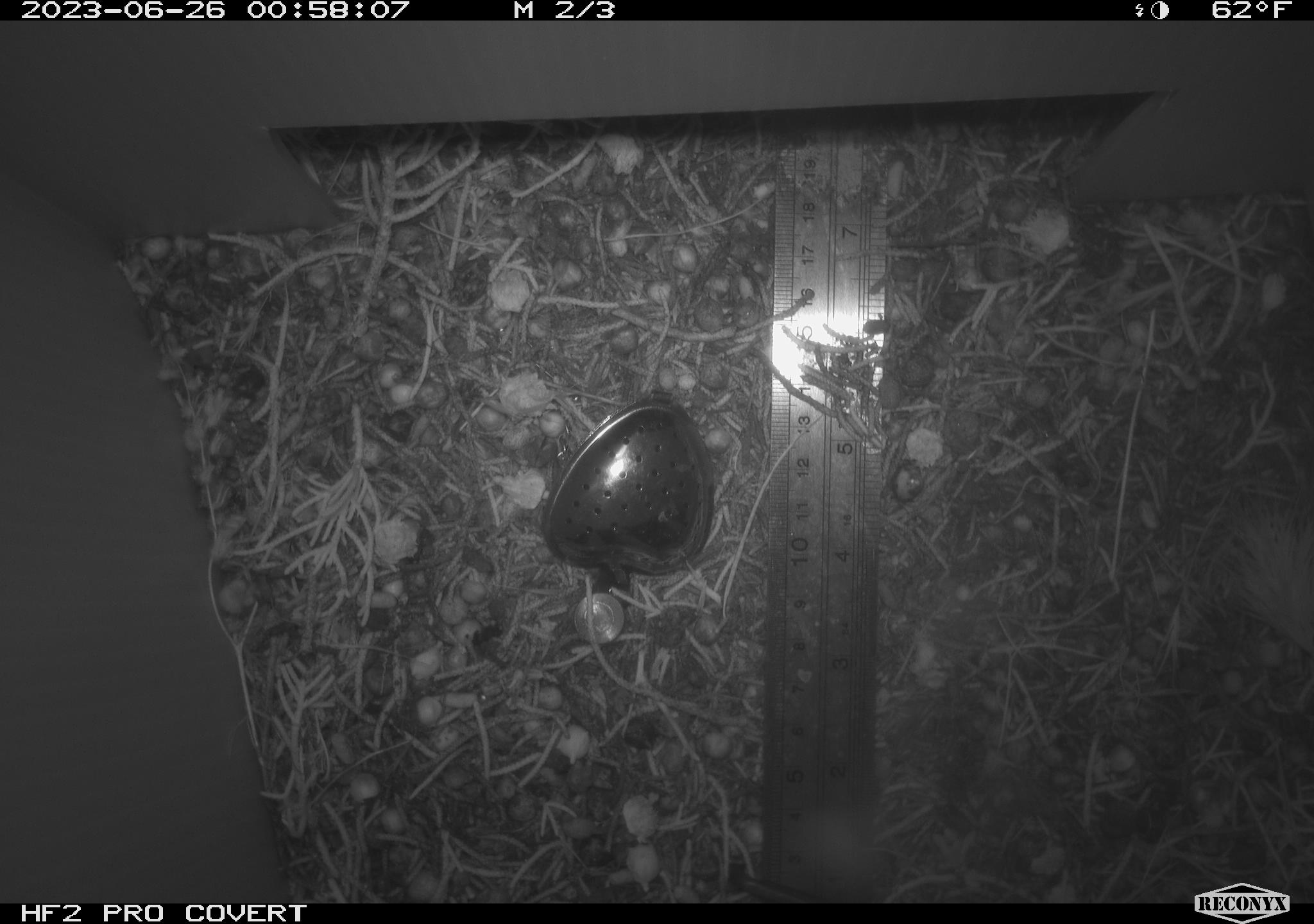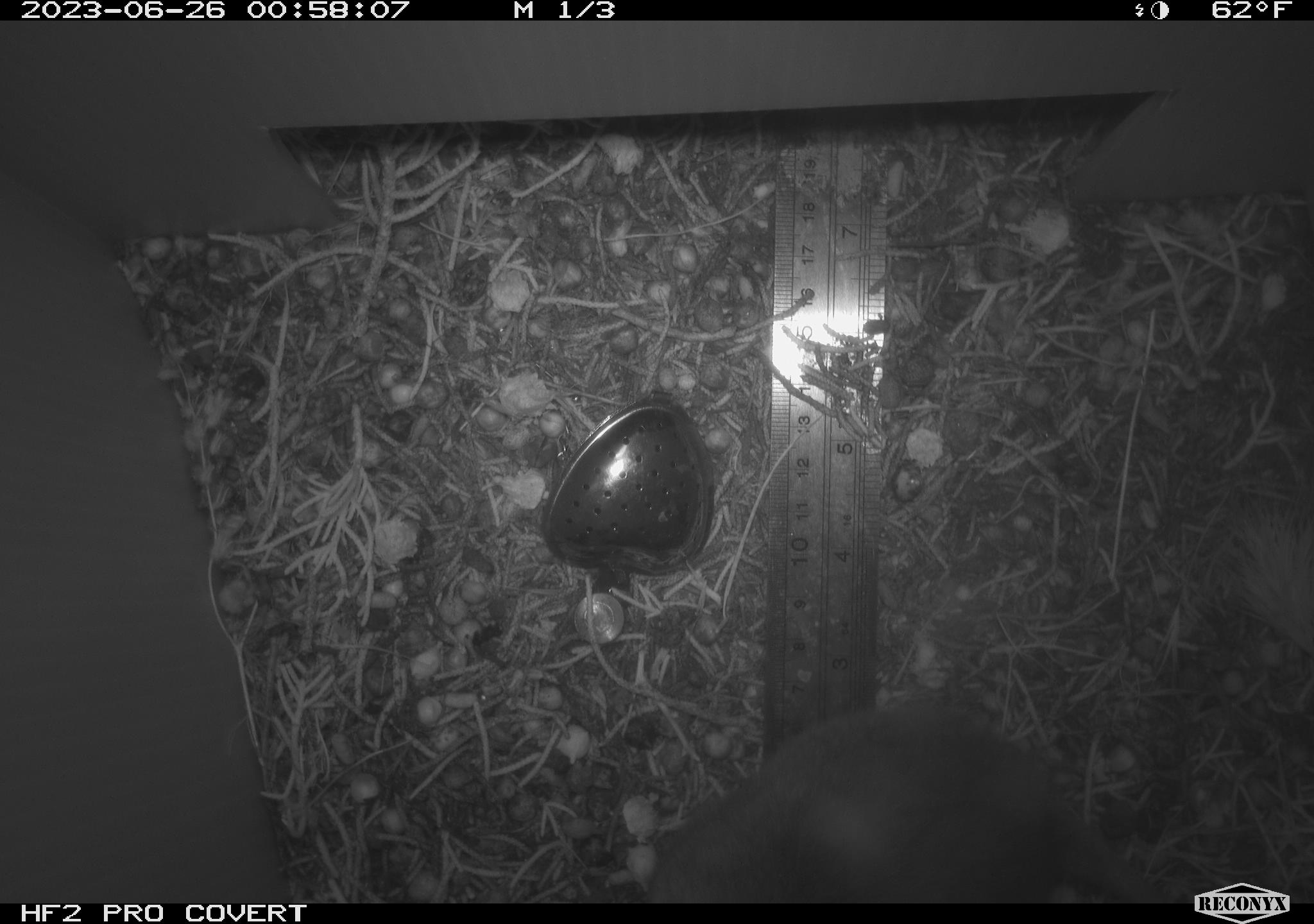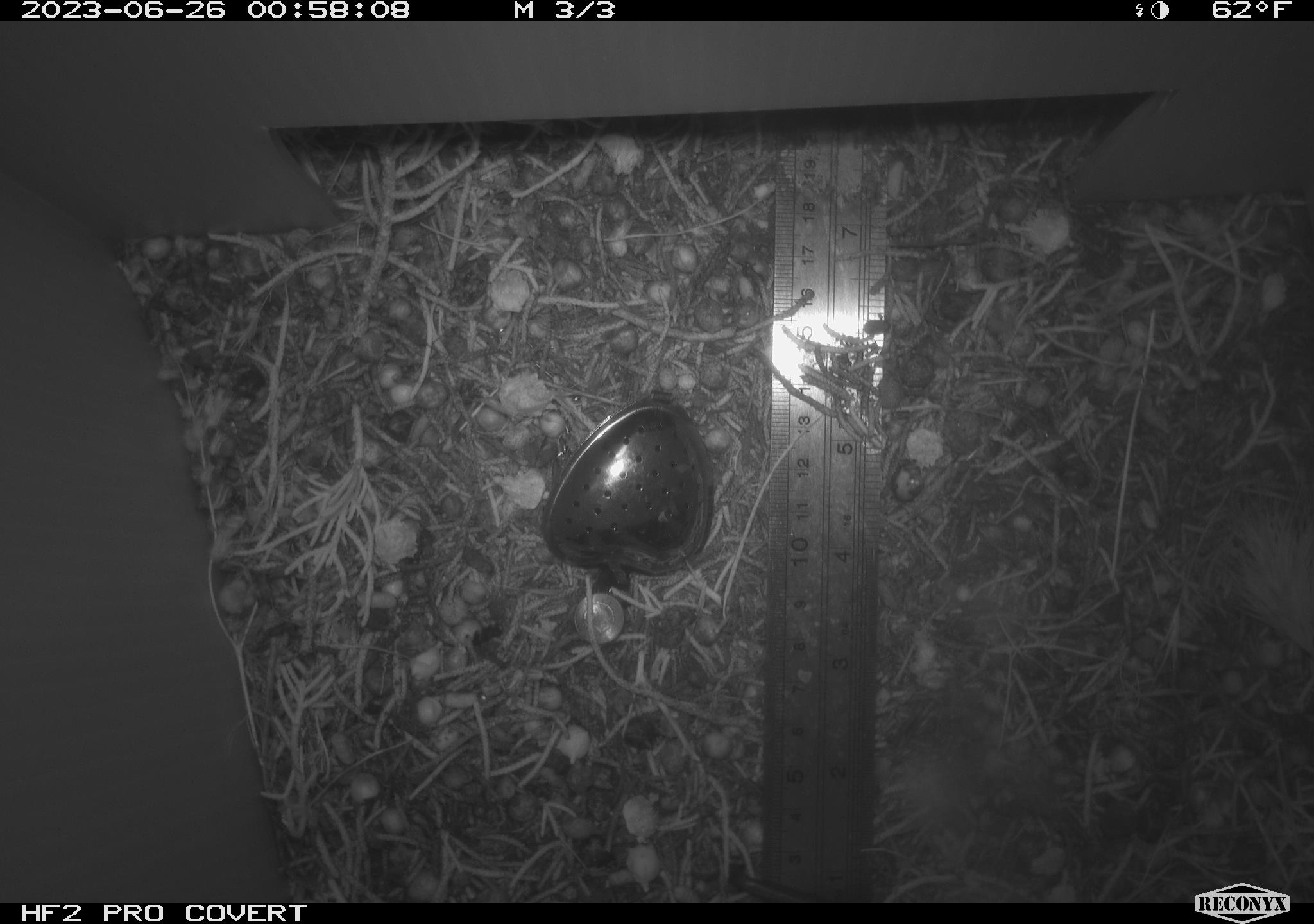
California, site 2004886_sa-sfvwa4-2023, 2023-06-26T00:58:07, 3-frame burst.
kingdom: Animalia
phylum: Chordata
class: Mammalia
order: Rodentia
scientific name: Rodentia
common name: mouse species